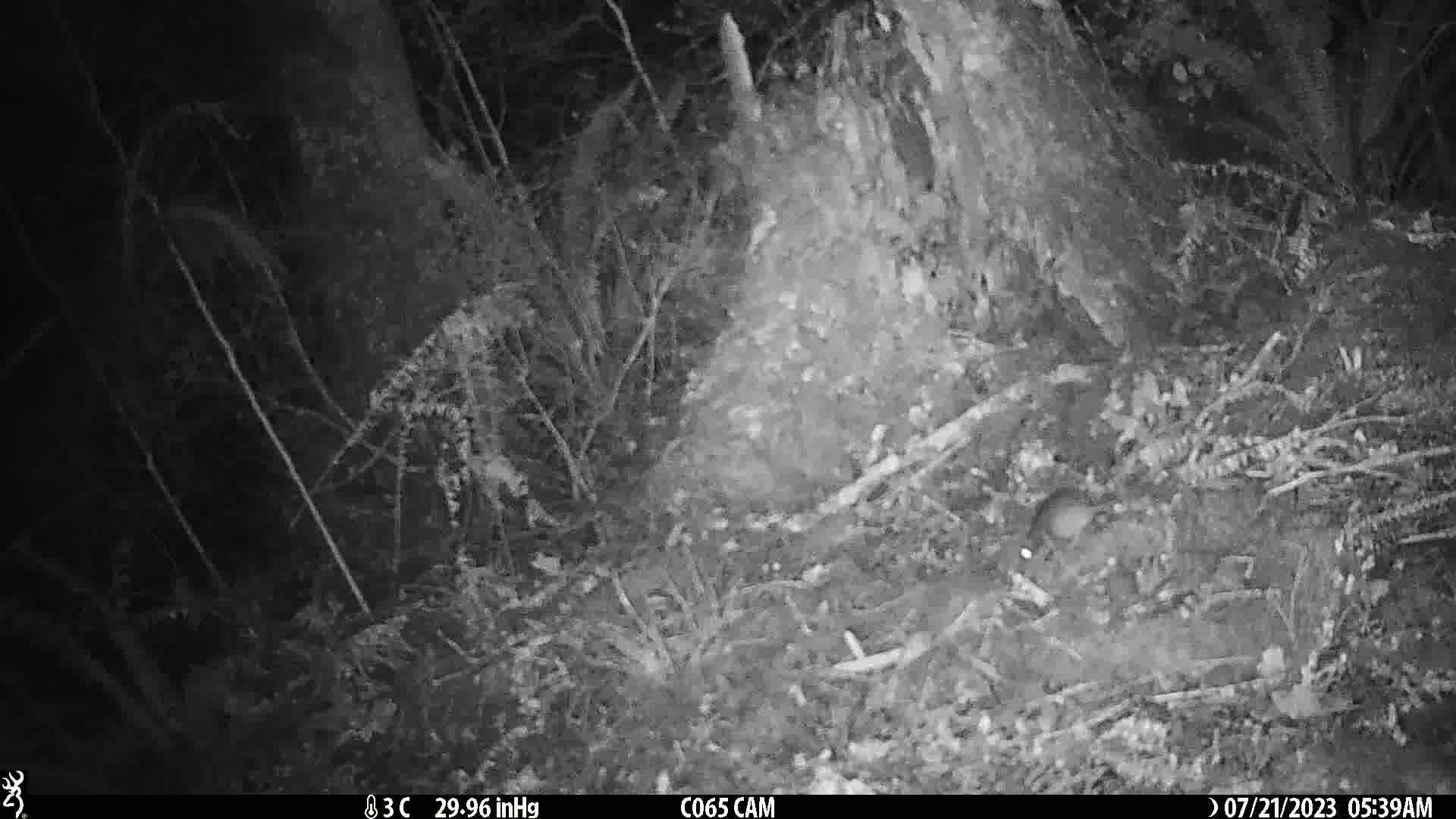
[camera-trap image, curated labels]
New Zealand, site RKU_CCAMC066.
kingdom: Animalia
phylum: Chordata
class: Mammalia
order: Rodentia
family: Muridae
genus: Rattus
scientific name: Rattus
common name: rat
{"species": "rat (Rattus)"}